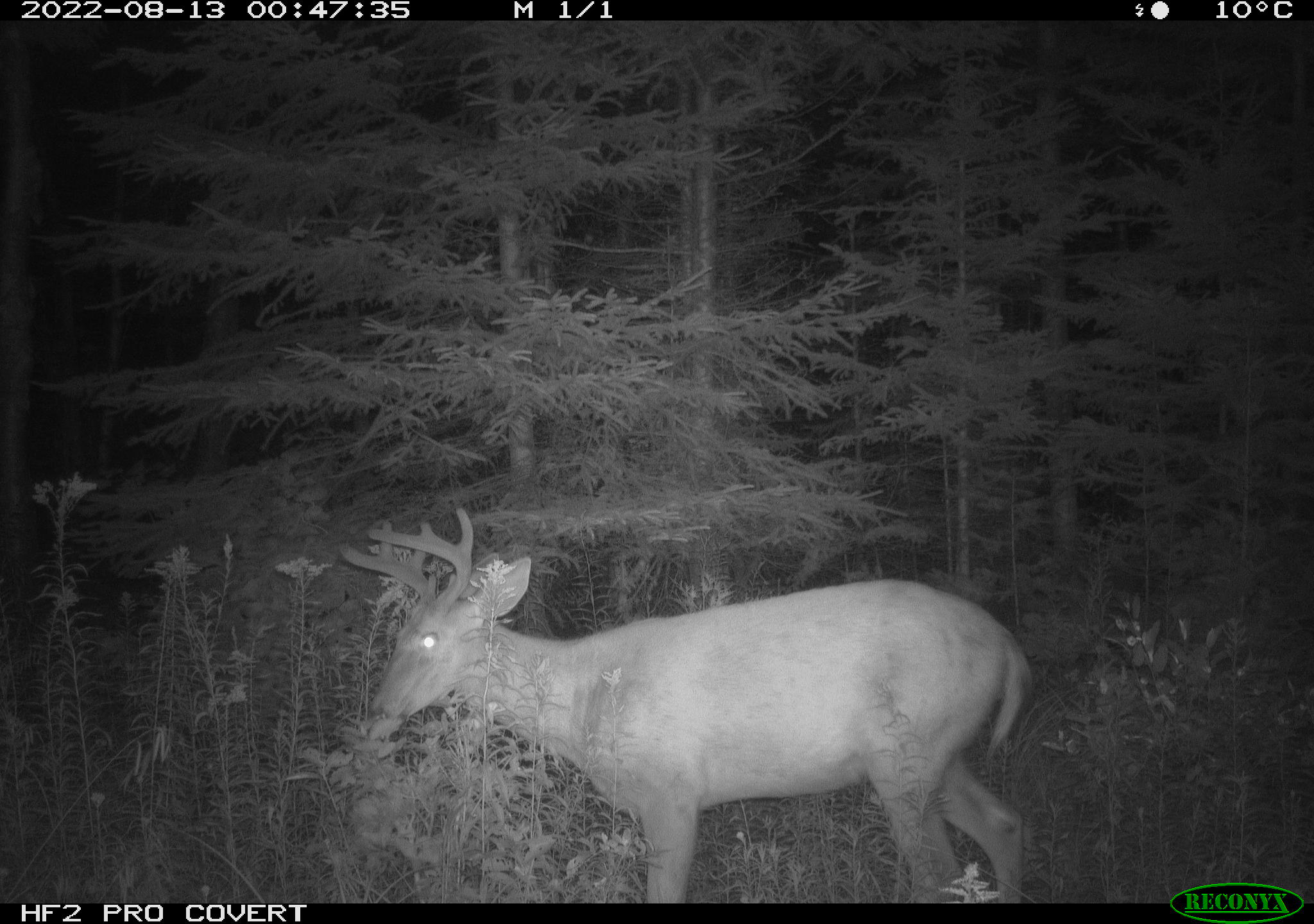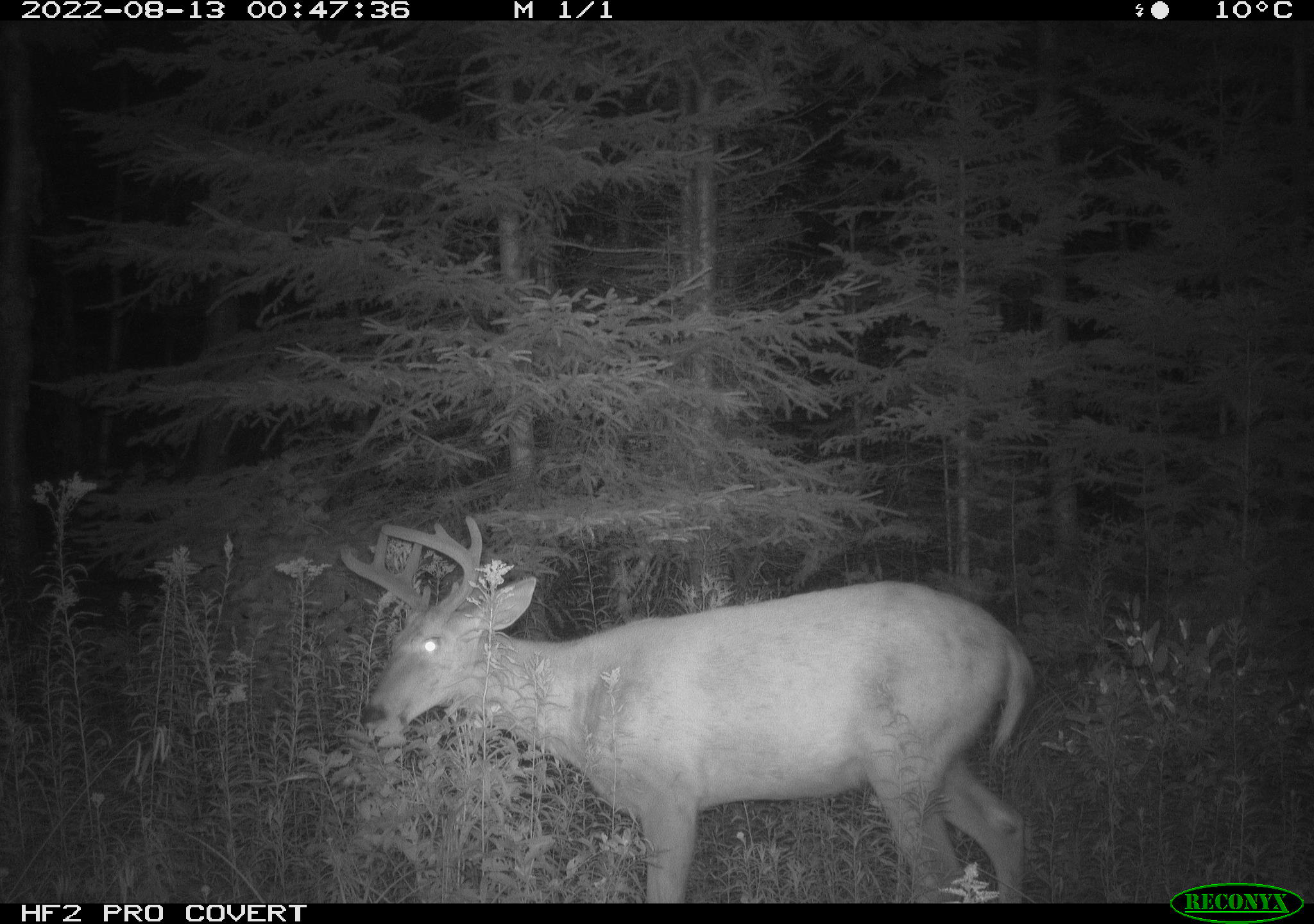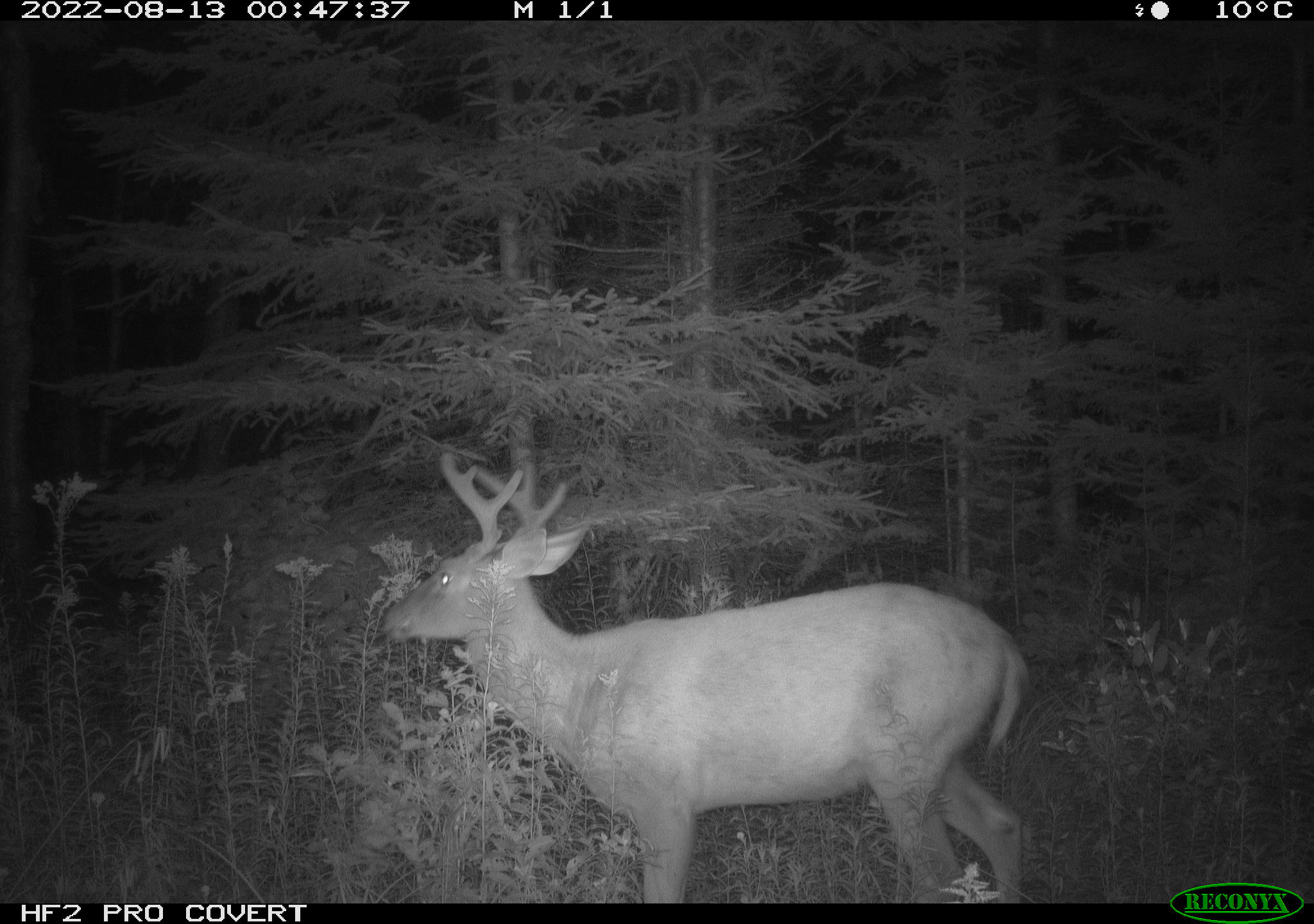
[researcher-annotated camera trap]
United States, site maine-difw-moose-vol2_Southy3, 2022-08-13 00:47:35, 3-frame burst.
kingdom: Animalia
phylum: Chordata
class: Mammalia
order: Artiodactyla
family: Cervidae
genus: Odocoileus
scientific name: Odocoileus virginianus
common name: white-tailed deer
White-tailed deer (Odocoileus virginianus).